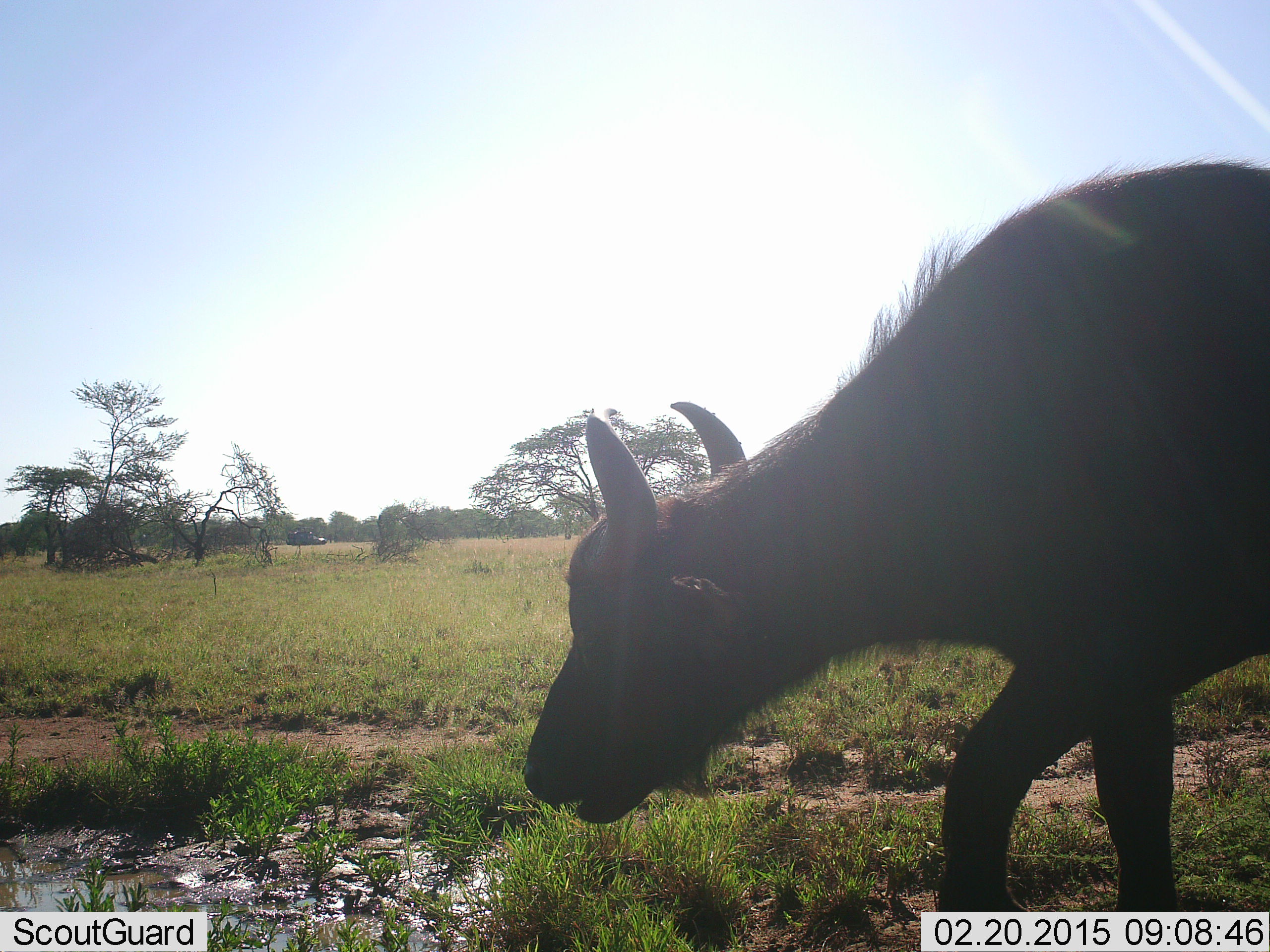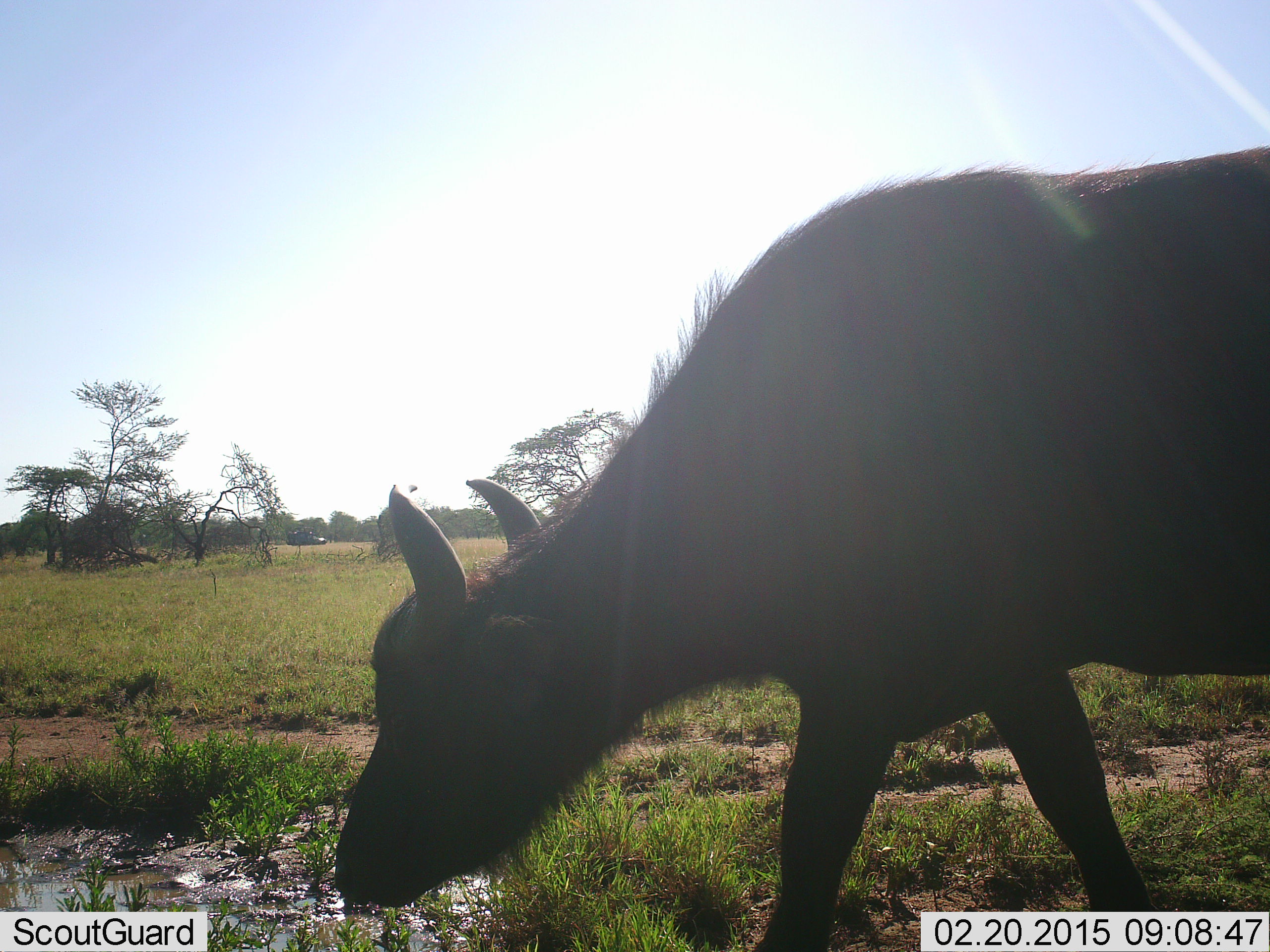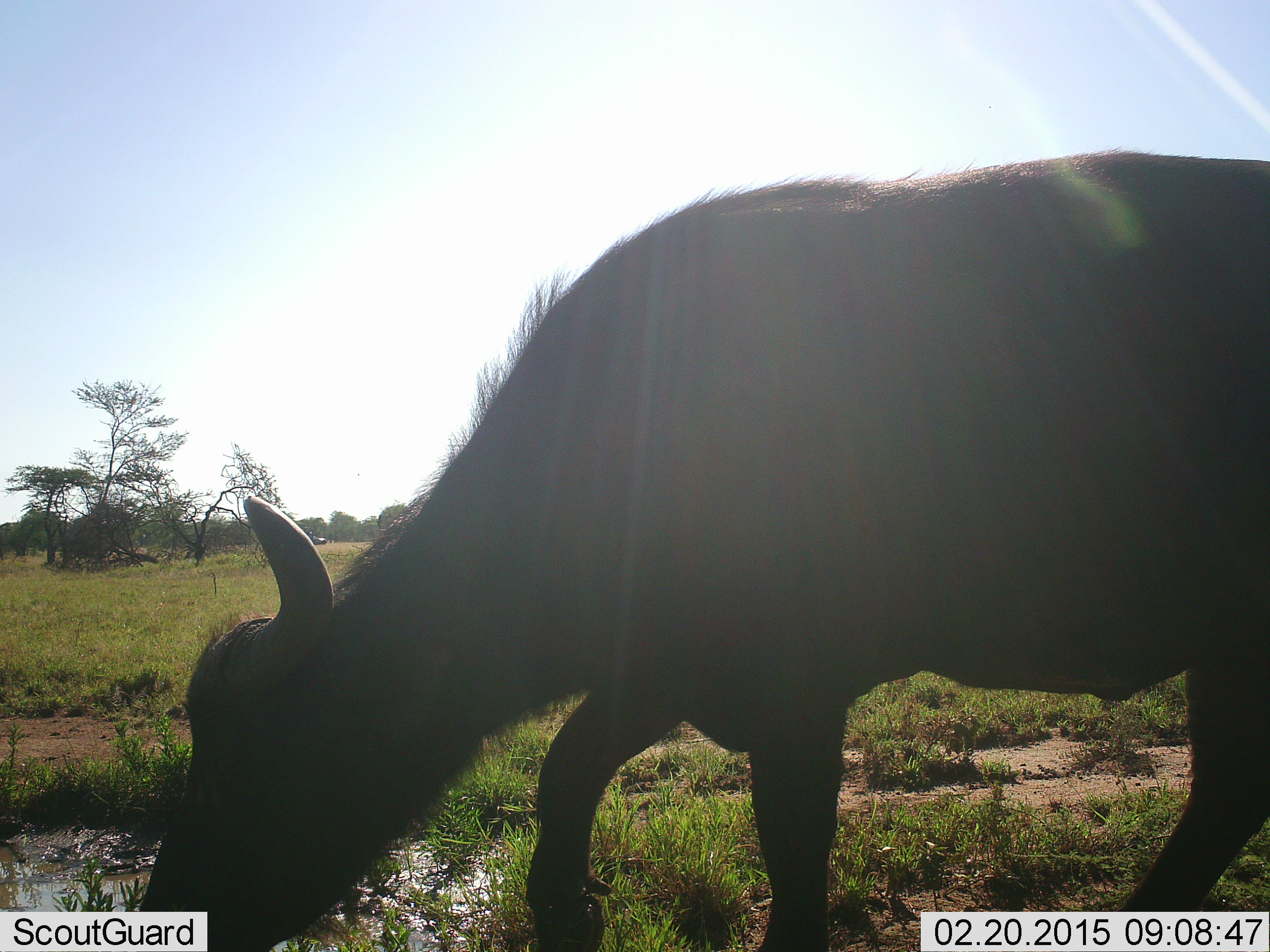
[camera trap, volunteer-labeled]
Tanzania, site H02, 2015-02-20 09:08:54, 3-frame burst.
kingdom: Animalia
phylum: Chordata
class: Mammalia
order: Artiodactyla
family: Bovidae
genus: Syncerus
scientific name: Syncerus caffer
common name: cape buffalo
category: buffalo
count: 1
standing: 0%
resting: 0%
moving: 70%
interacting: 0%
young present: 10%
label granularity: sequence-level